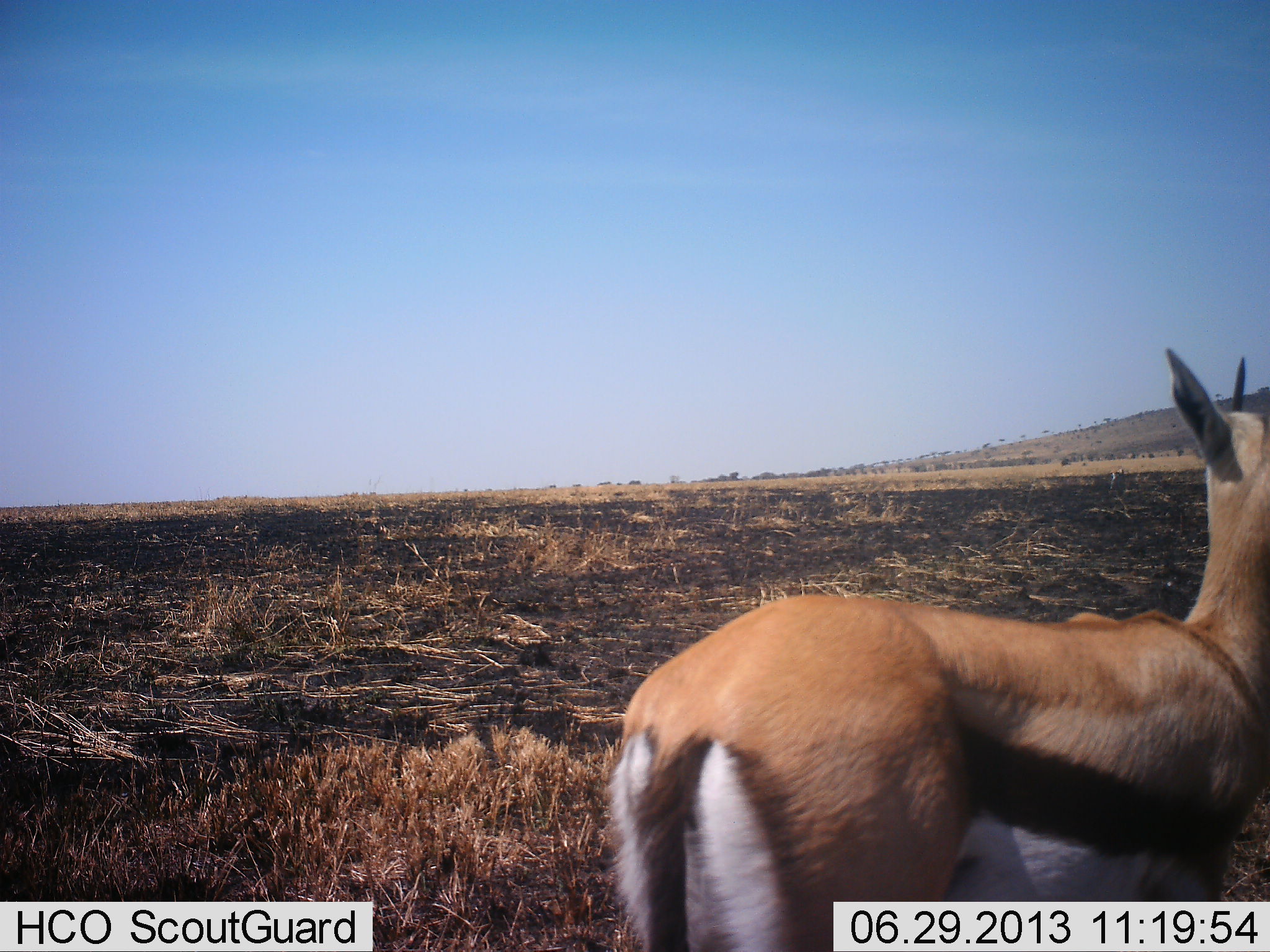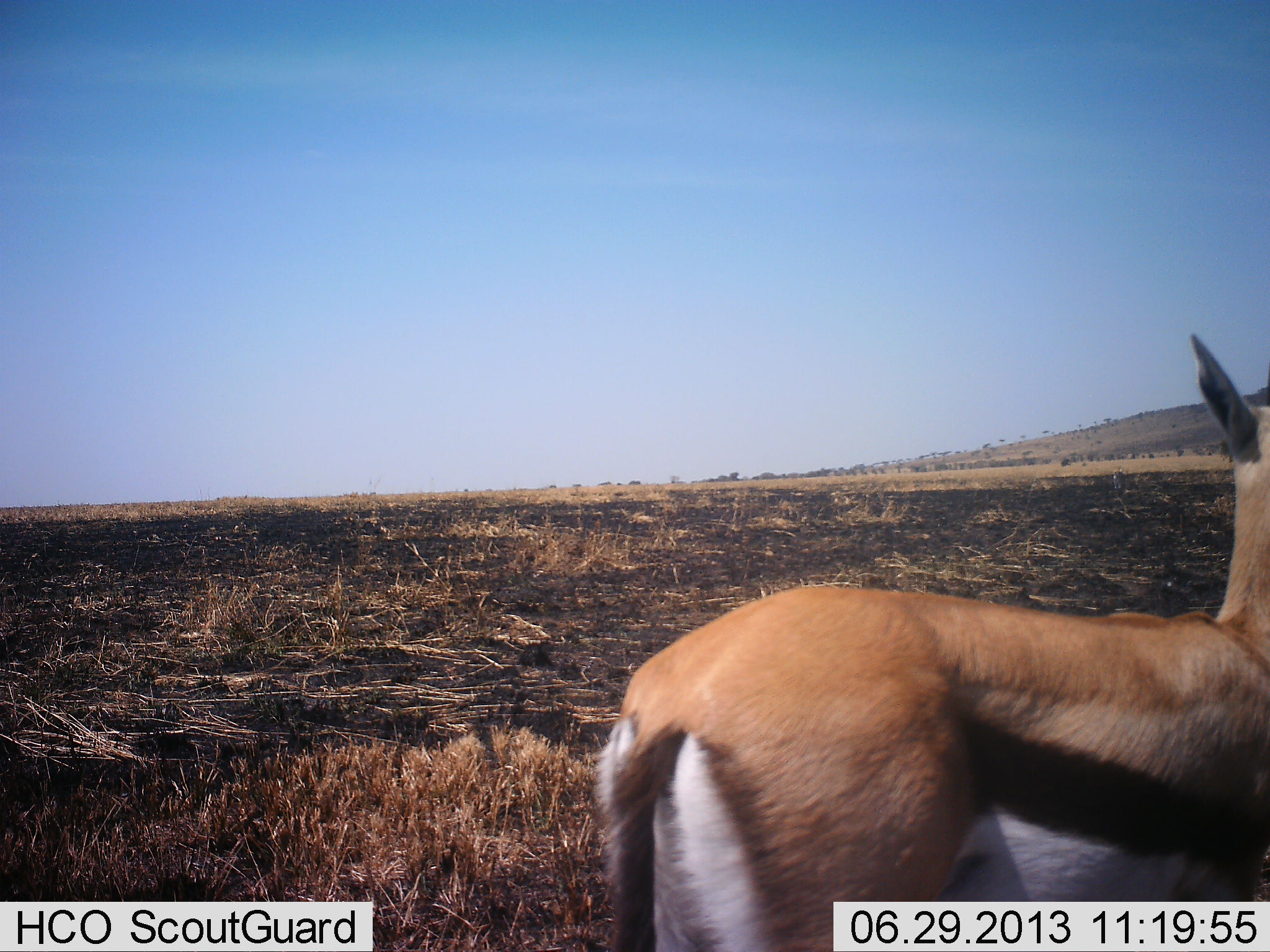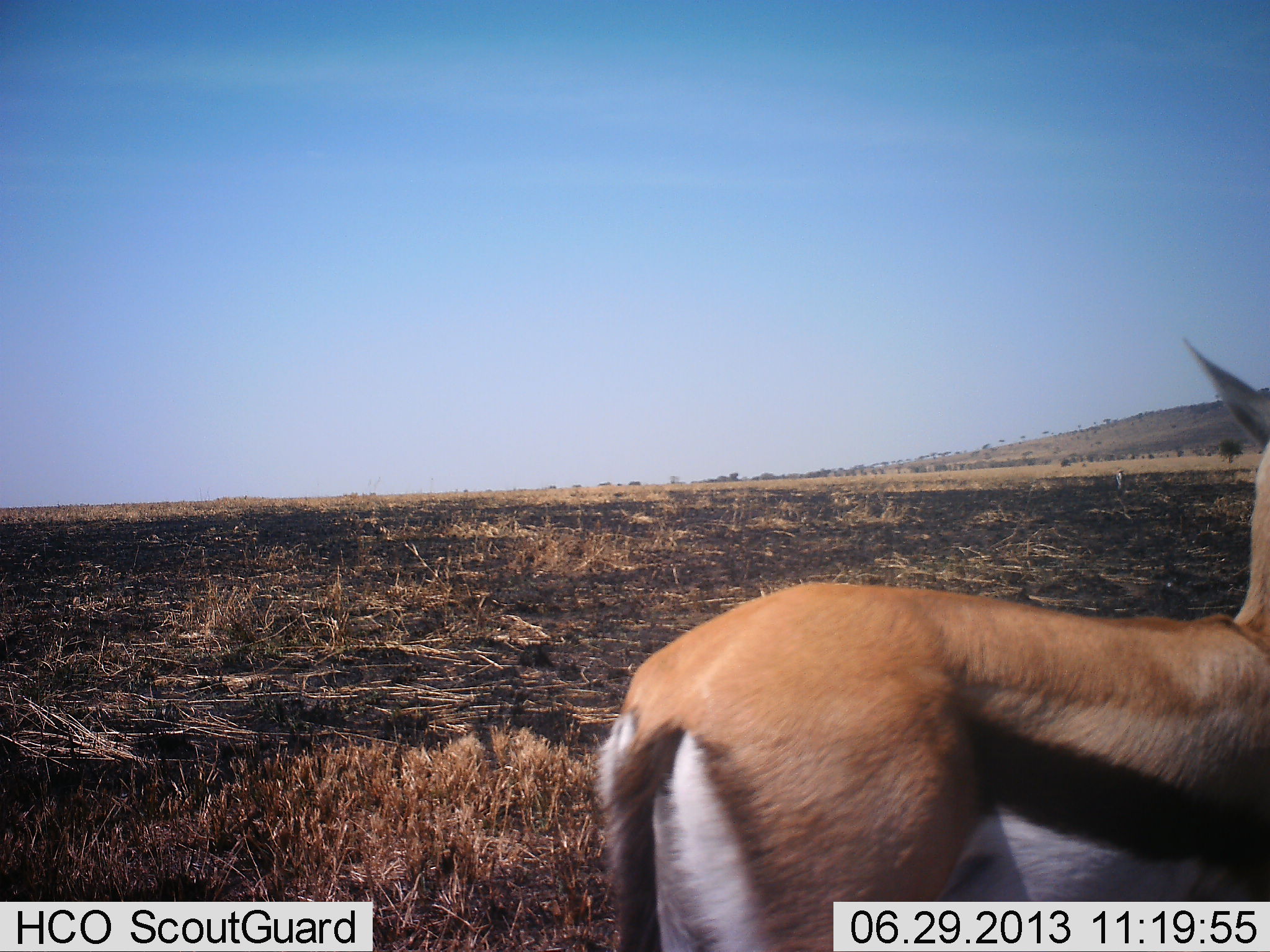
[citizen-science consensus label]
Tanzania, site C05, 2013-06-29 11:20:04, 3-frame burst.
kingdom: Animalia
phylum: Chordata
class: Mammalia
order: Artiodactyla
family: Bovidae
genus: Eudorcas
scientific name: Eudorcas thomsonii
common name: thomson's gazelle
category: gazellethomsons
Gazellethomsons (thomson's gazelle) (Eudorcas thomsonii), count 1. Behavior (volunteer vote fractions): standing 88%, resting 3%, moving 21%, interacting 0%. Young present (vote fraction): 0%. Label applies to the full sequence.